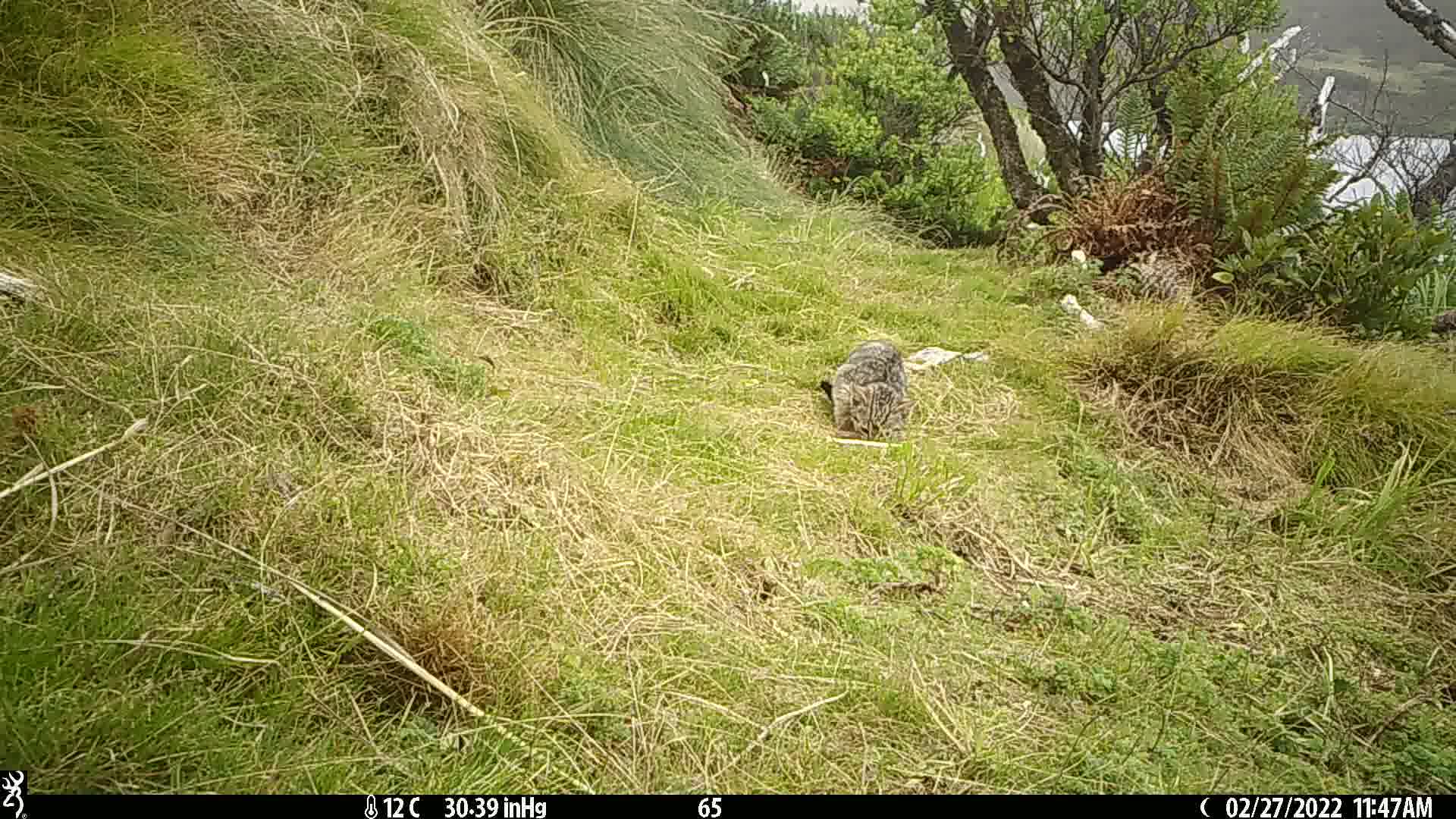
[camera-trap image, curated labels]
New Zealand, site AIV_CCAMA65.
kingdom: Animalia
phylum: Chordata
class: Mammalia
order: Carnivora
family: Felidae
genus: Felis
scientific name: Felis catus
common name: domestic cat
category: cat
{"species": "cat (domestic cat) (Felis catus)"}